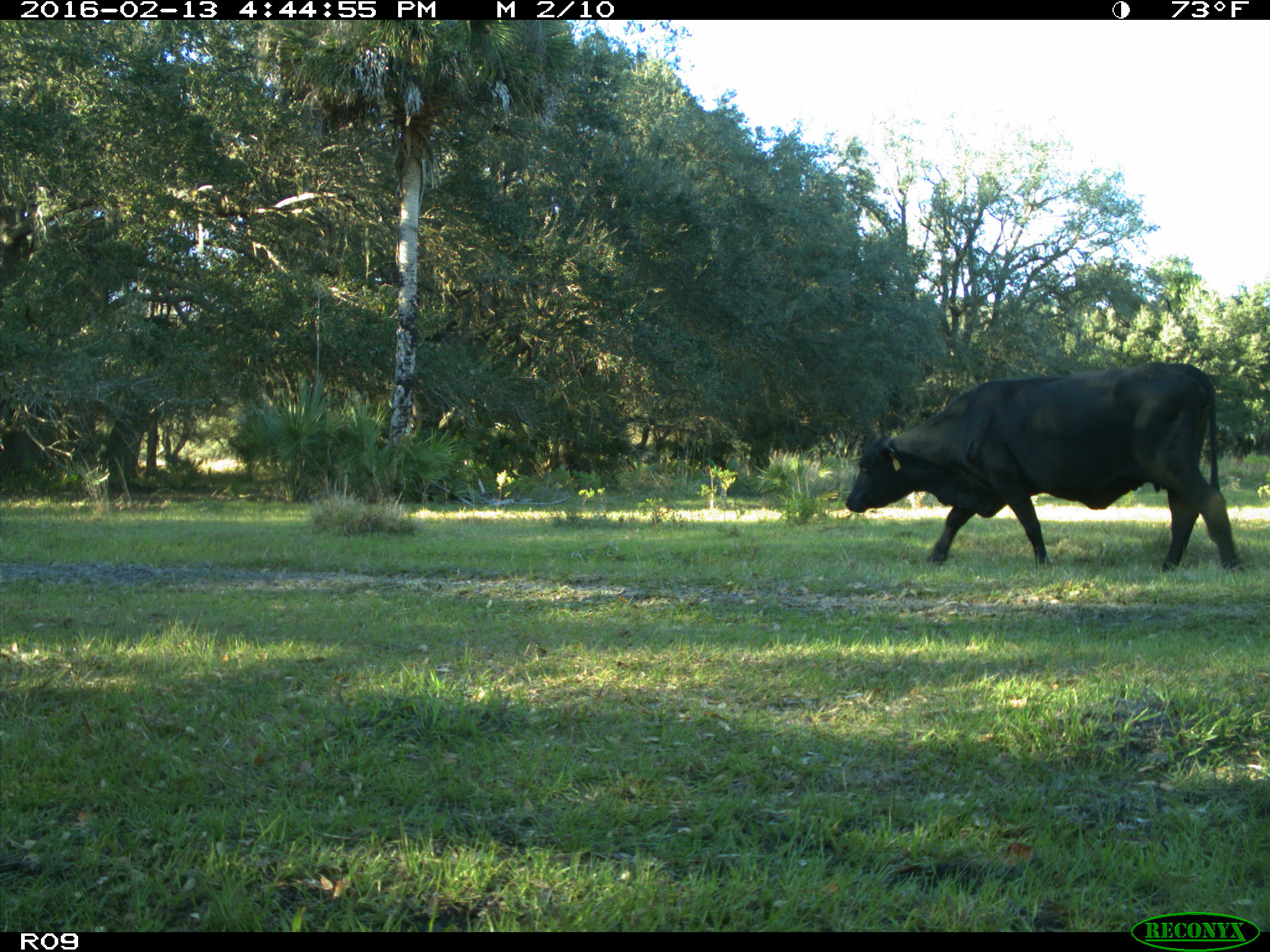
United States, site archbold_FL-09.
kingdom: Animalia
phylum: Chordata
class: Mammalia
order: Artiodactyla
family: Bovidae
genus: Bos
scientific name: Bos taurus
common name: domestic cow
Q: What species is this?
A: Bos taurus (domestic cow).